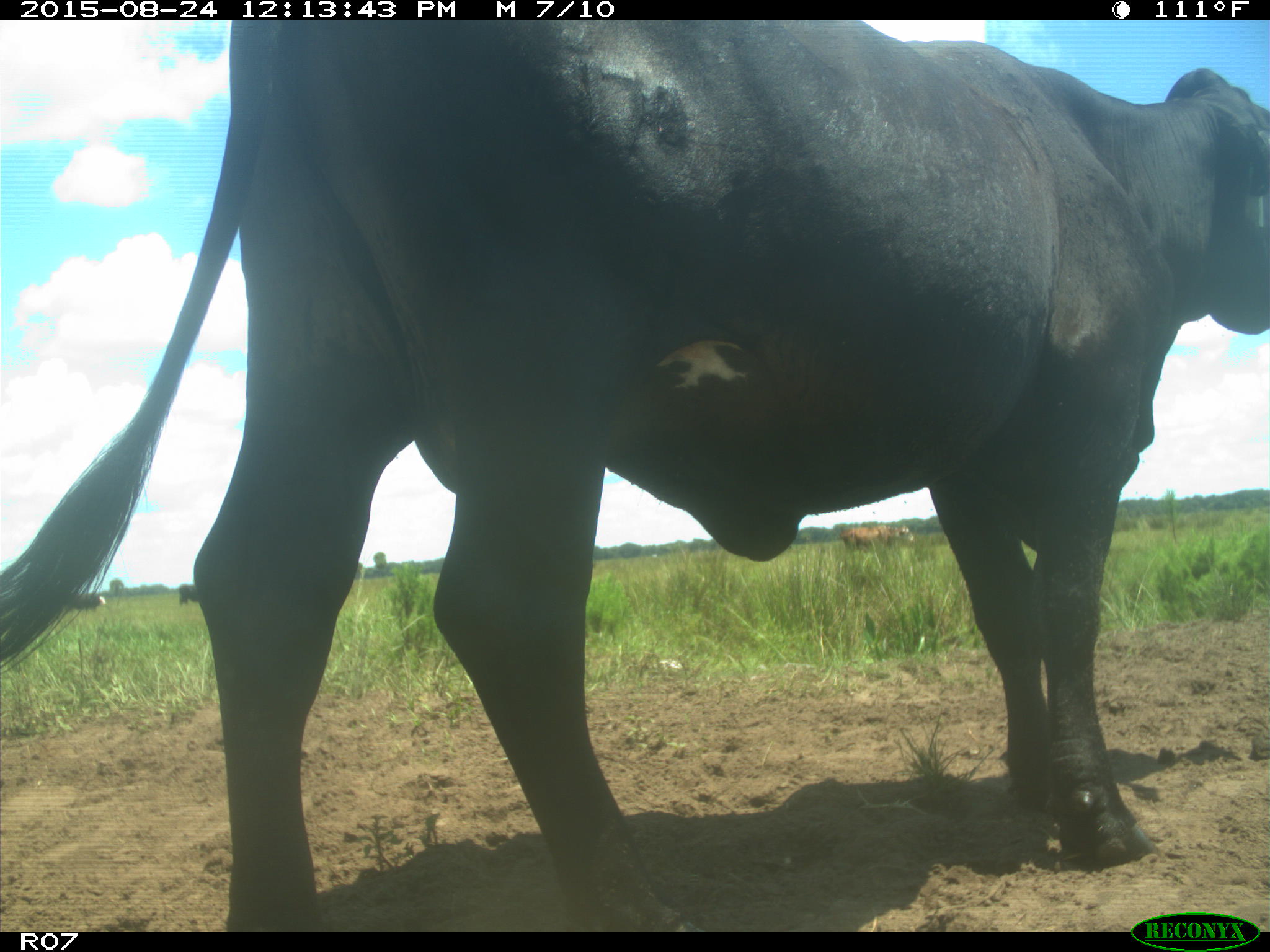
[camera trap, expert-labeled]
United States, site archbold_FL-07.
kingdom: Animalia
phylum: Chordata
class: Mammalia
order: Artiodactyla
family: Bovidae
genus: Bos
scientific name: Bos taurus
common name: domestic cow